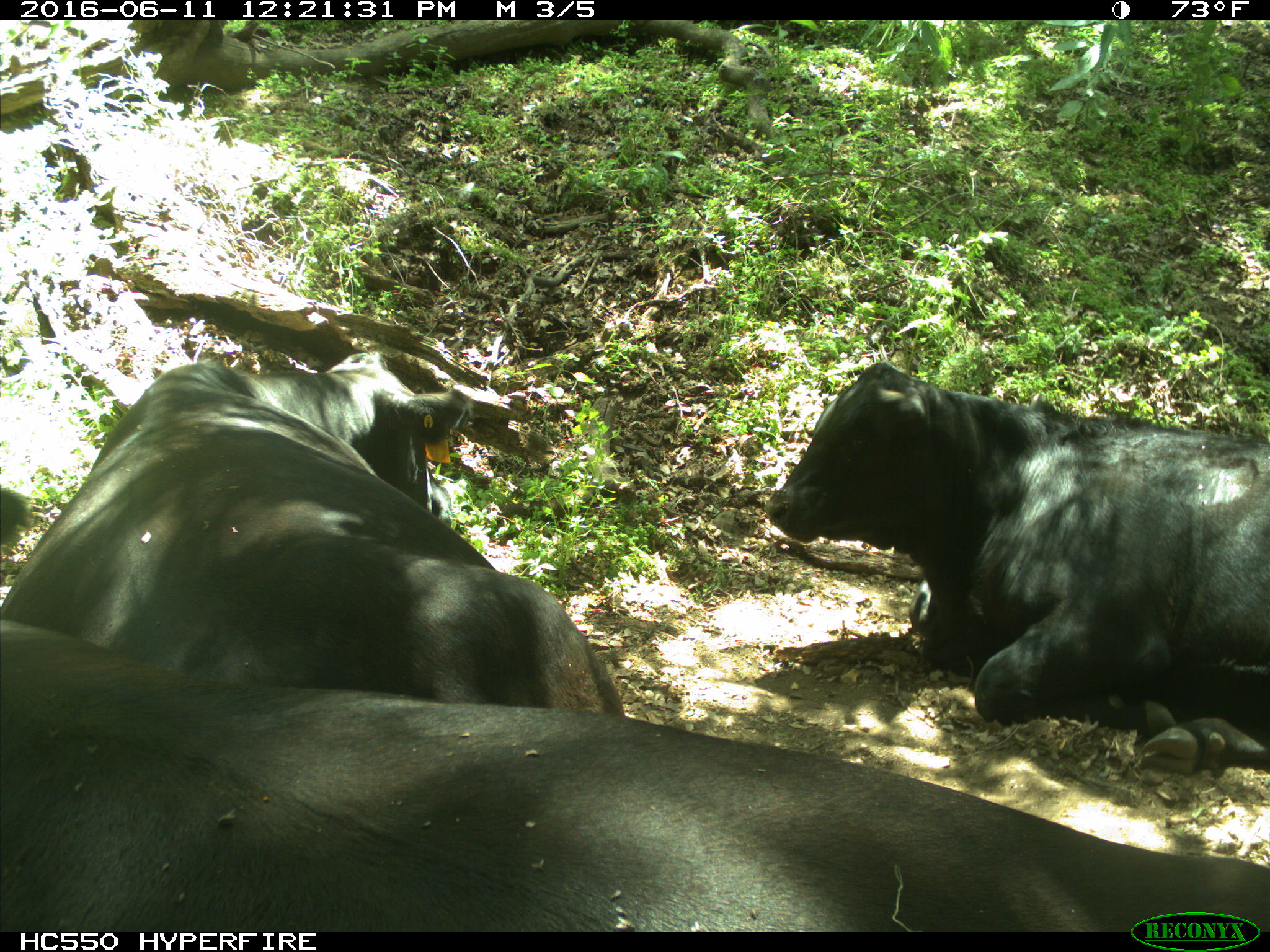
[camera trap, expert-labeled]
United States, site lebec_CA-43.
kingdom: Animalia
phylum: Chordata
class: Mammalia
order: Artiodactyla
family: Bovidae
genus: Bos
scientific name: Bos taurus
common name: domestic cow